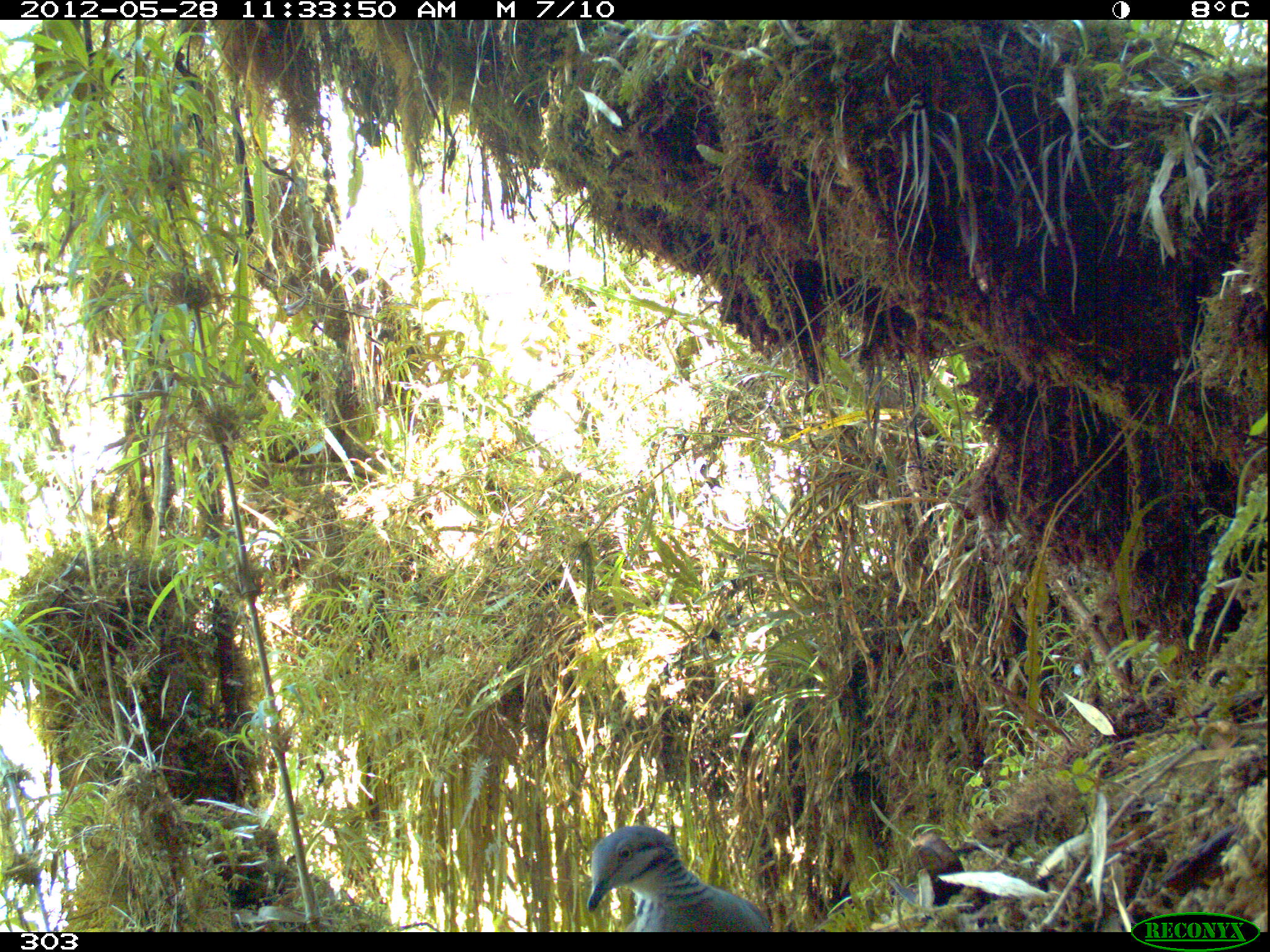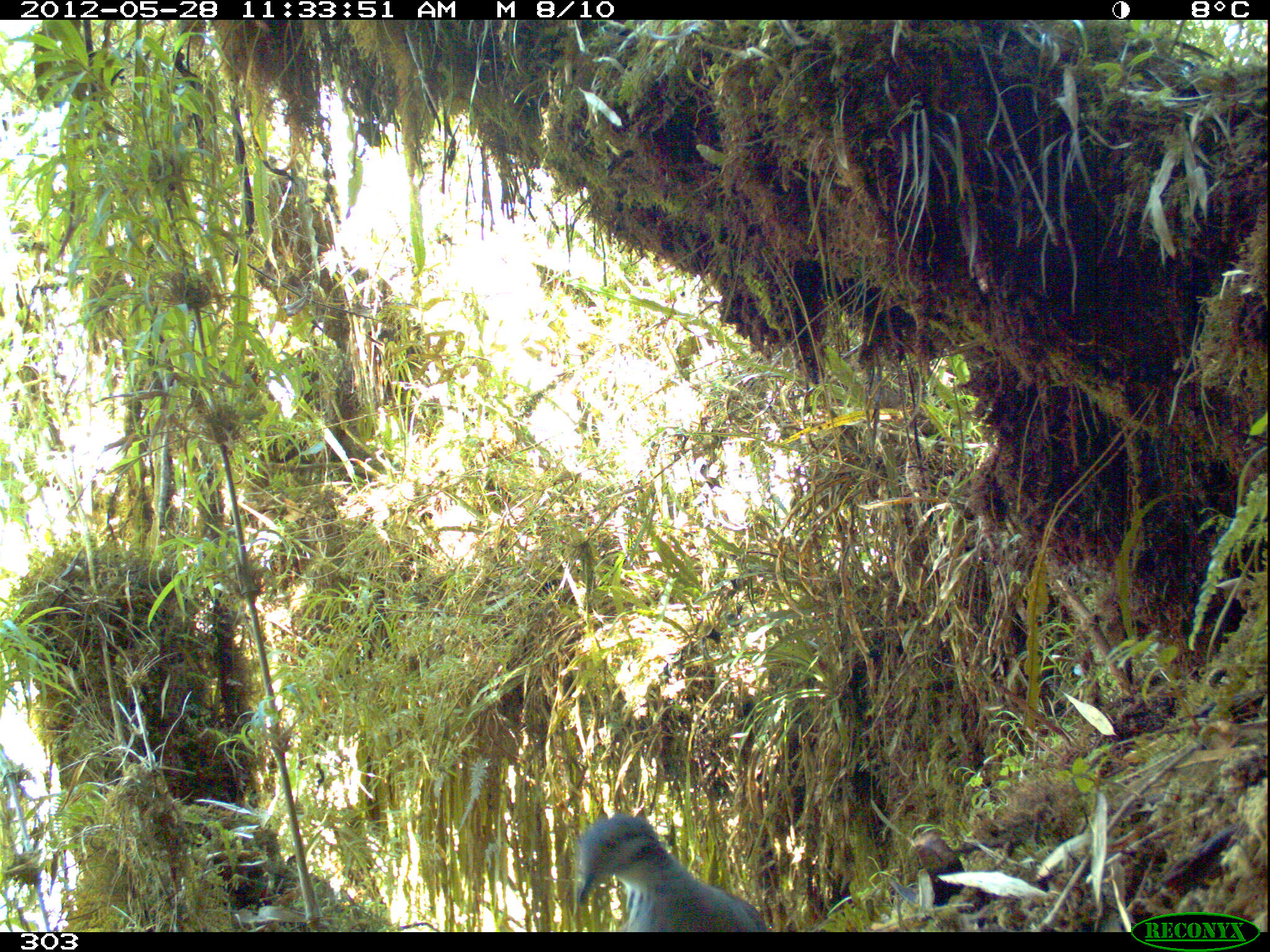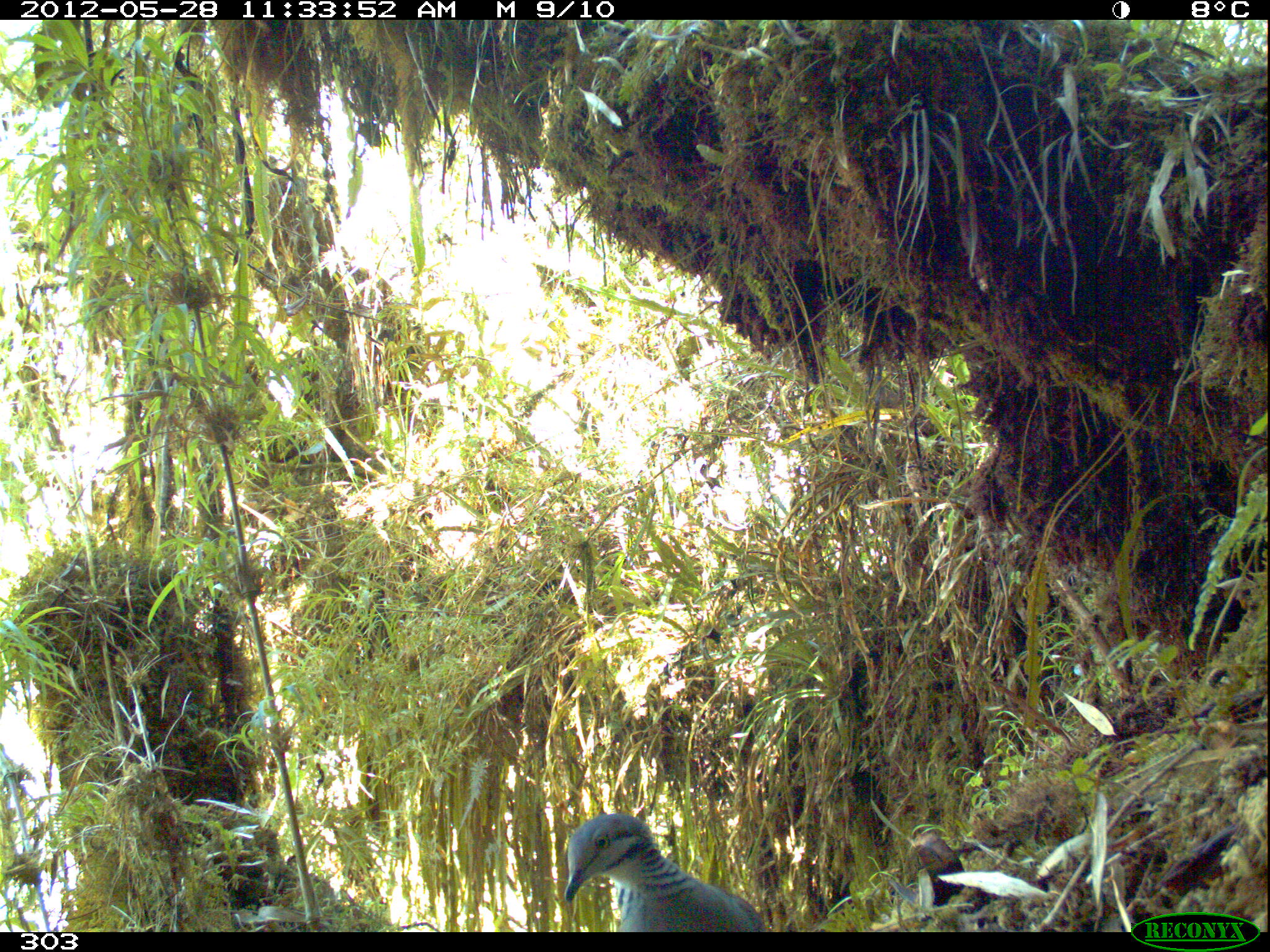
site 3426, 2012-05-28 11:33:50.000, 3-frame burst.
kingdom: Animalia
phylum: Chordata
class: Aves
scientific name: Aves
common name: bird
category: unknown bird